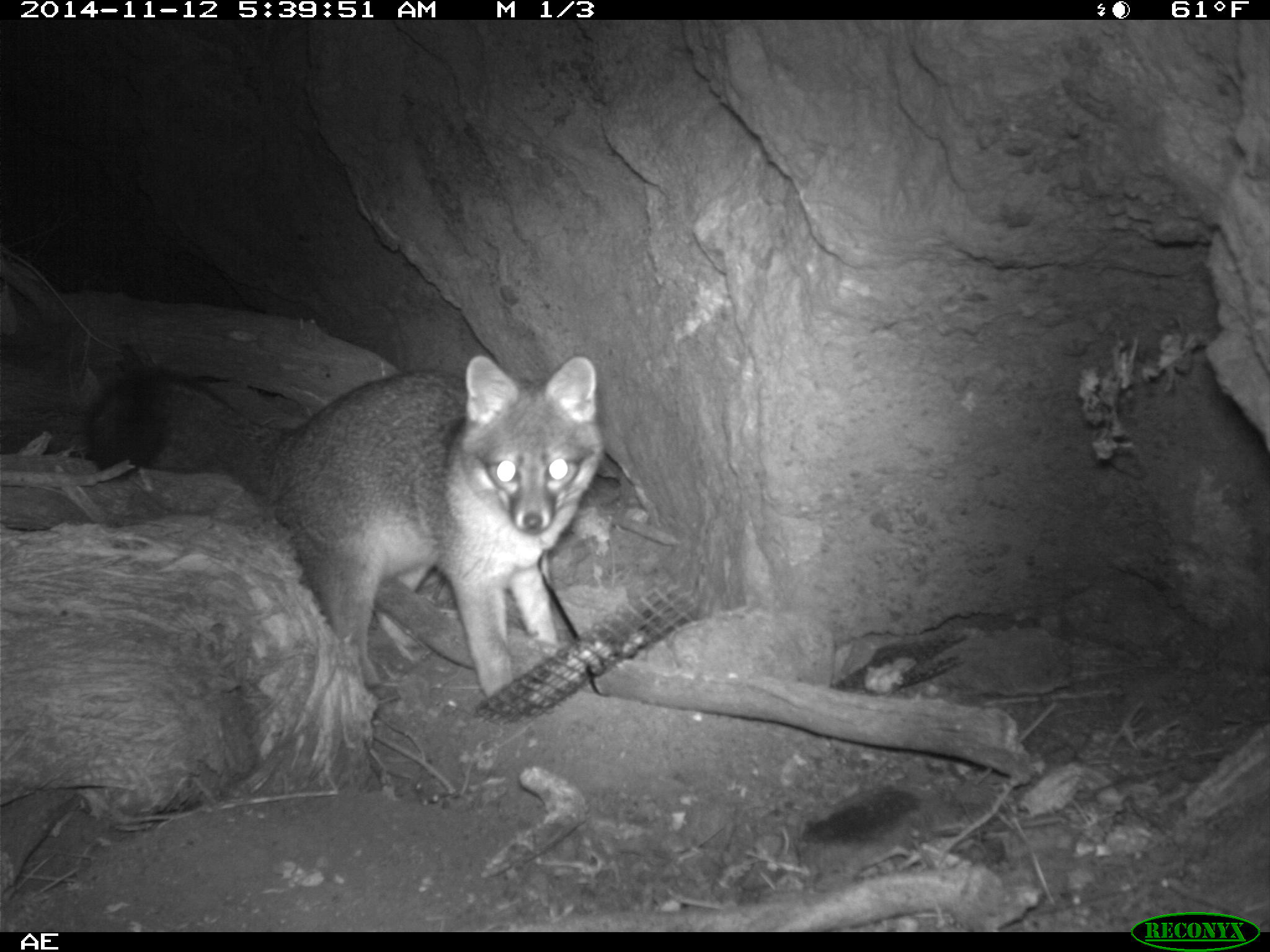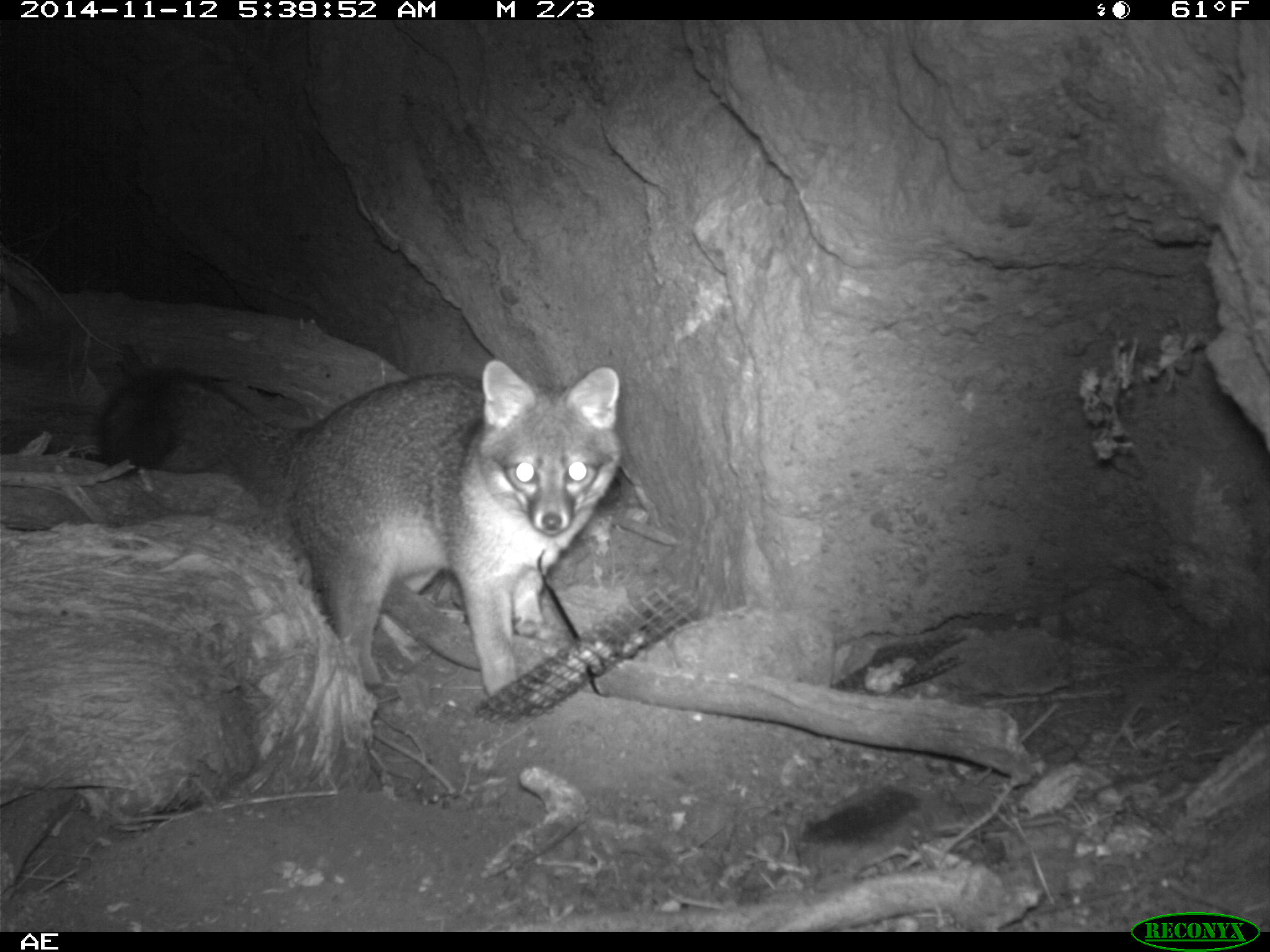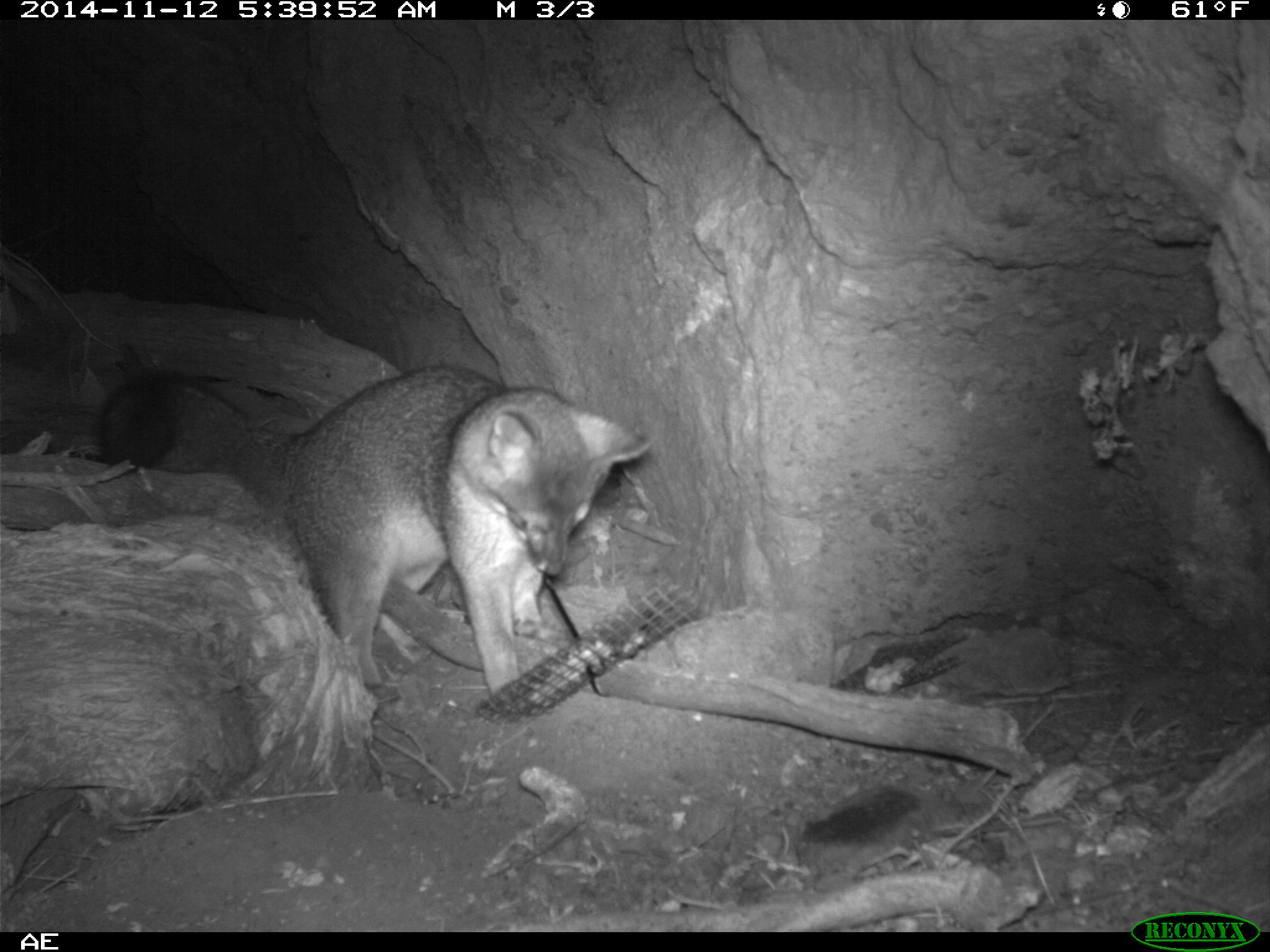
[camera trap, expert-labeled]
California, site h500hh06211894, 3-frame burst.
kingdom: Animalia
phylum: Chordata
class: Mammalia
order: Carnivora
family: Canidae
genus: Urocyon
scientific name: Urocyon littoralis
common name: island fox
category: fox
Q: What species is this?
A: Fox (island fox) (Urocyon littoralis).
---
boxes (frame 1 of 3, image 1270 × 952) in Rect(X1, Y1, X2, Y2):
fox: Rect(82, 353, 599, 697)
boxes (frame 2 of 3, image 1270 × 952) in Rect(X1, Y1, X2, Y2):
fox: Rect(97, 357, 621, 701)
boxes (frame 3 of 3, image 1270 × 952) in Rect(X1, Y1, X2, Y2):
fox: Rect(100, 365, 650, 696)